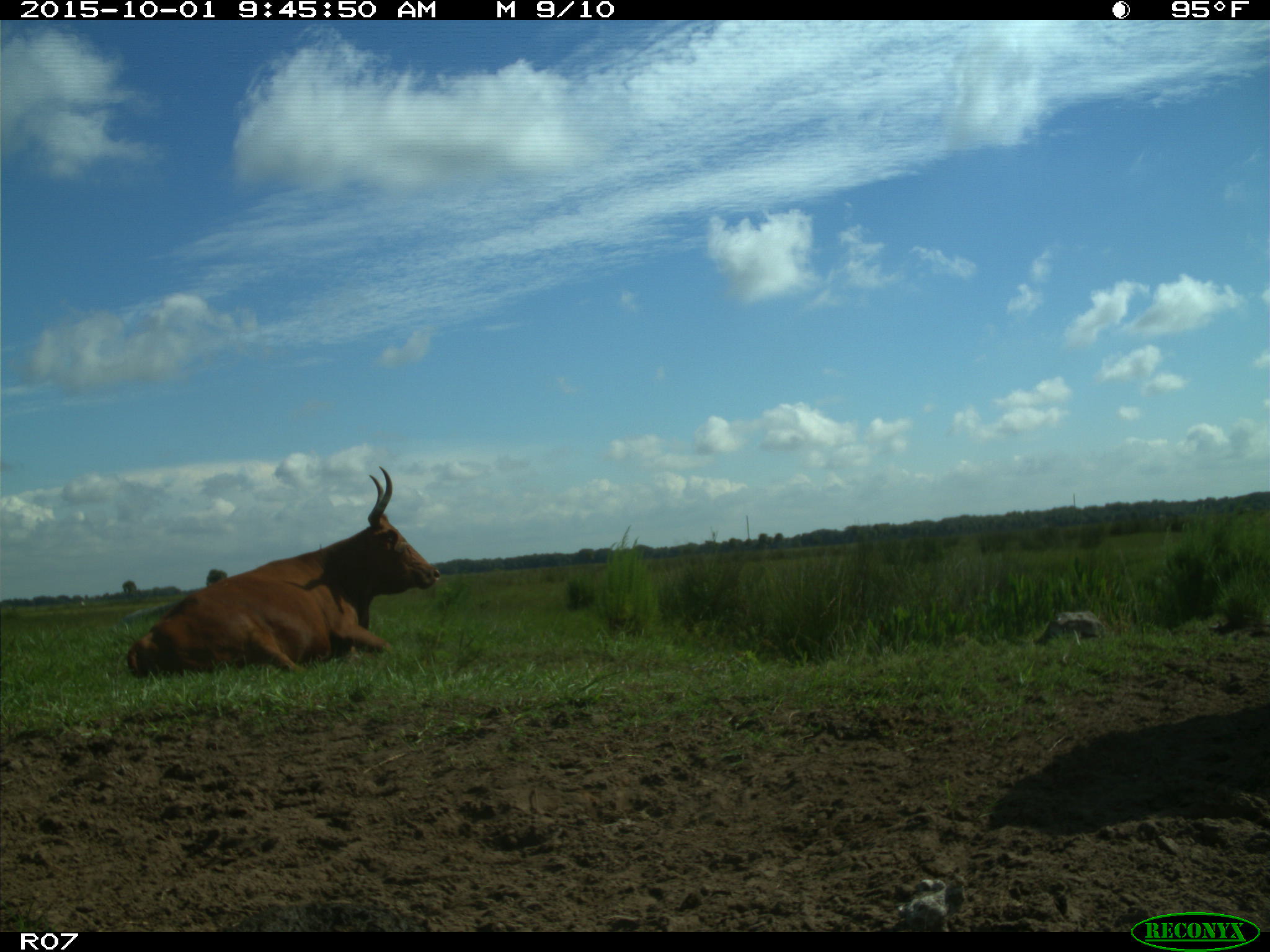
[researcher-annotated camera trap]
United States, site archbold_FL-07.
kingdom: Animalia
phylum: Chordata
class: Mammalia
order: Artiodactyla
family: Bovidae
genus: Bos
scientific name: Bos taurus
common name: domestic cow